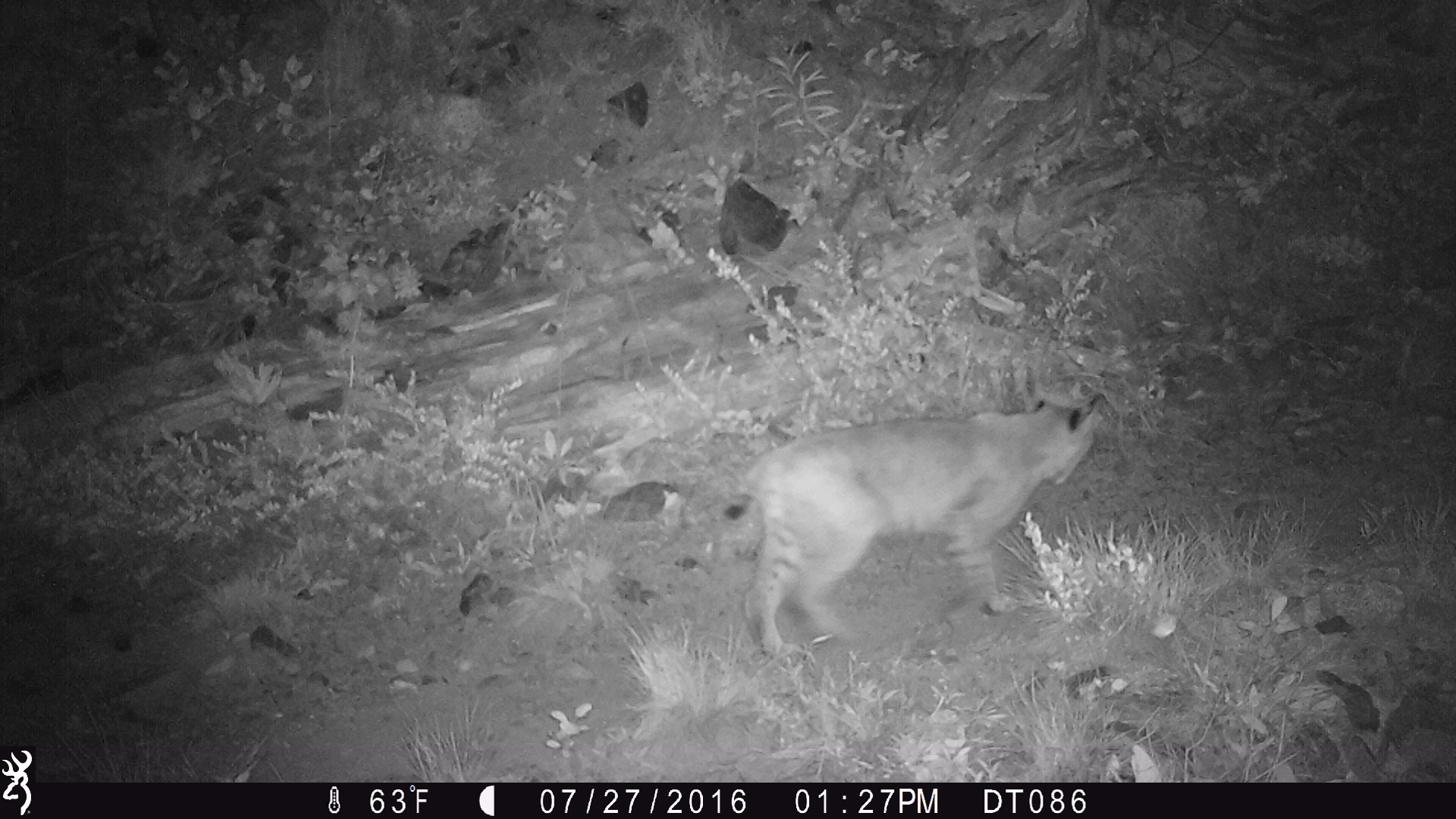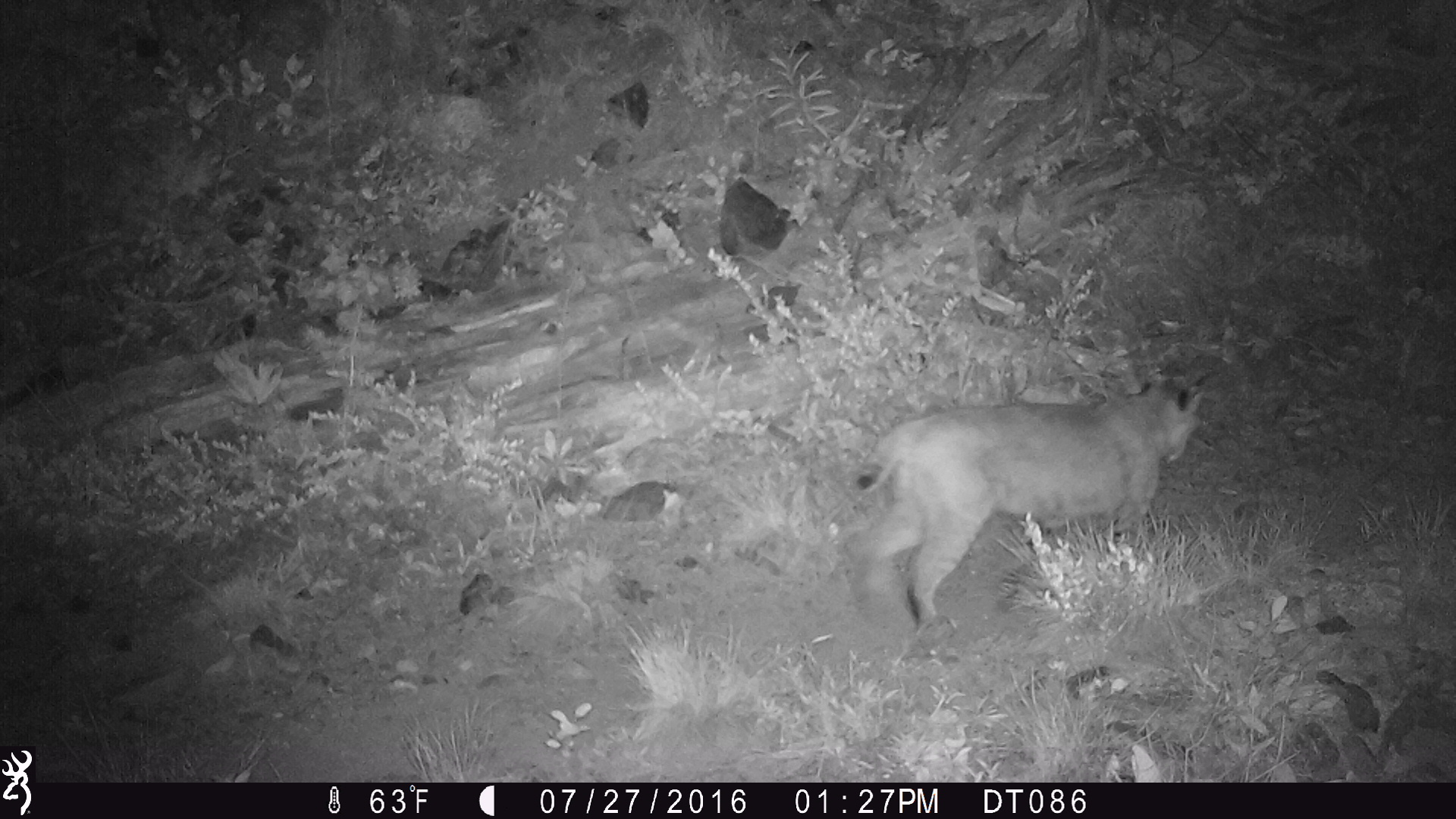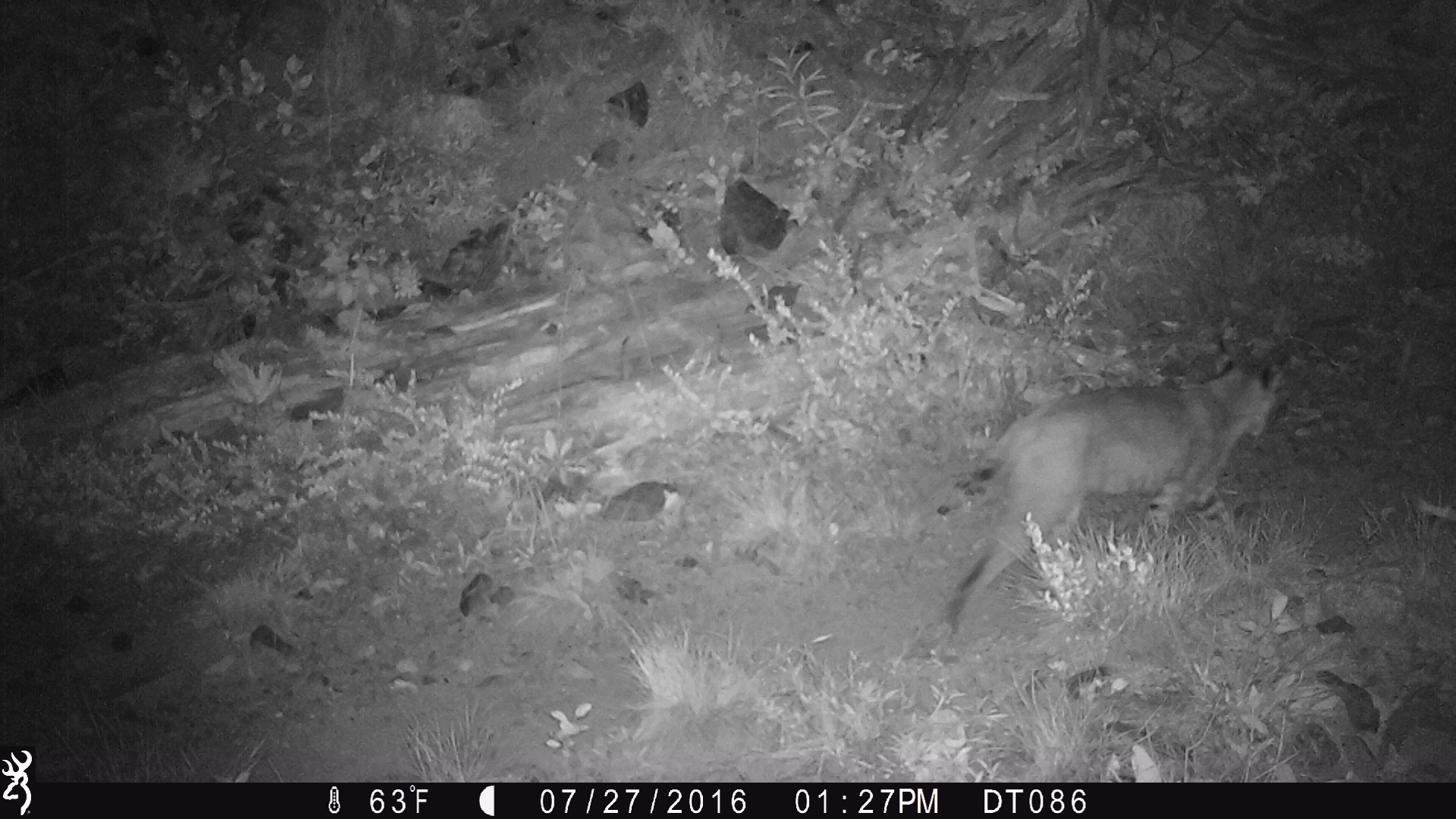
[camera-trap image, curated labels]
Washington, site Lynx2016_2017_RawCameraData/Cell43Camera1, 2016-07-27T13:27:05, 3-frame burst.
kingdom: Animalia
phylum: Chordata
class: Mammalia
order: Carnivora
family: Felidae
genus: Lynx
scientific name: Lynx rufus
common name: bobcat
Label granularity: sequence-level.